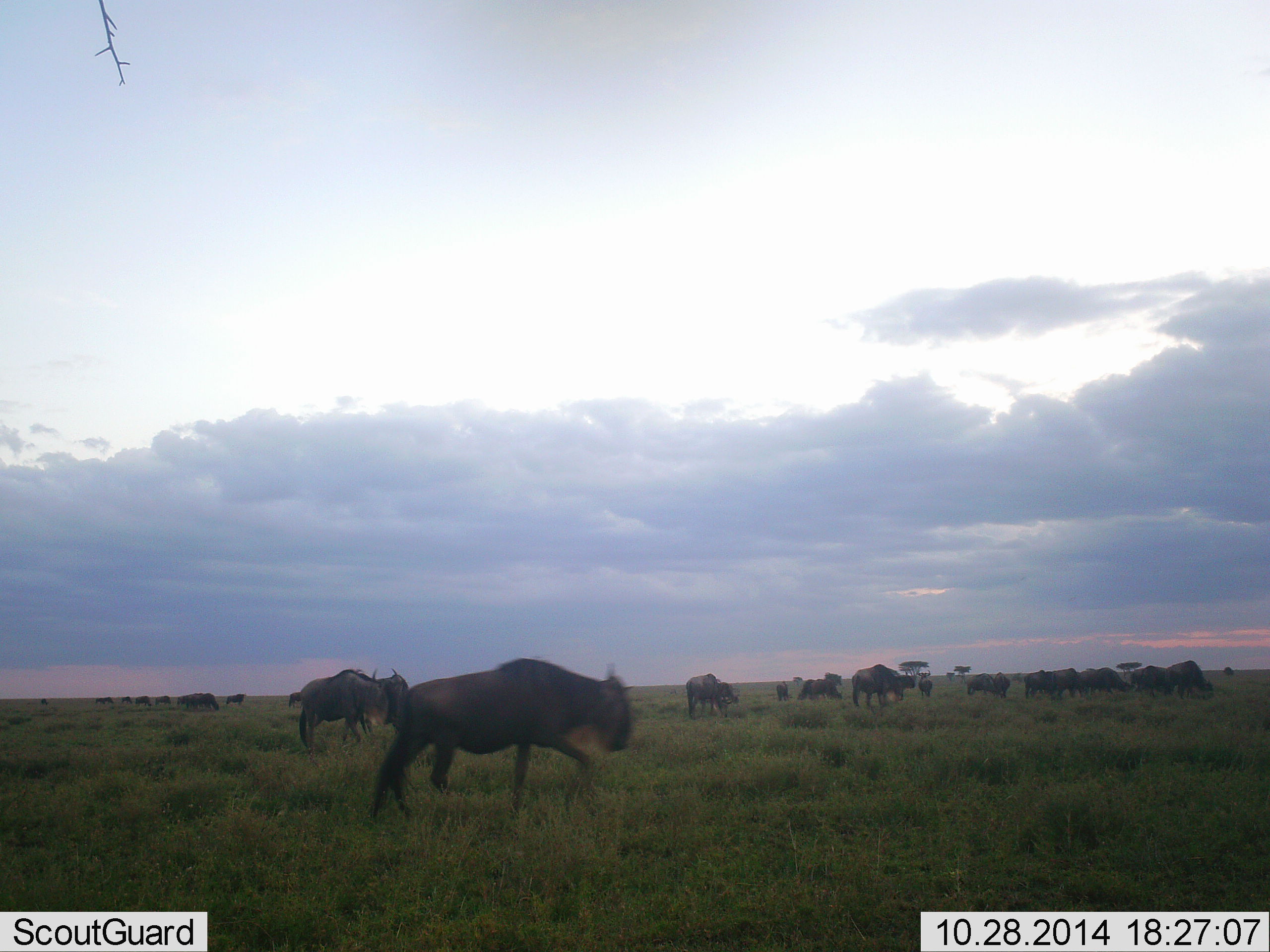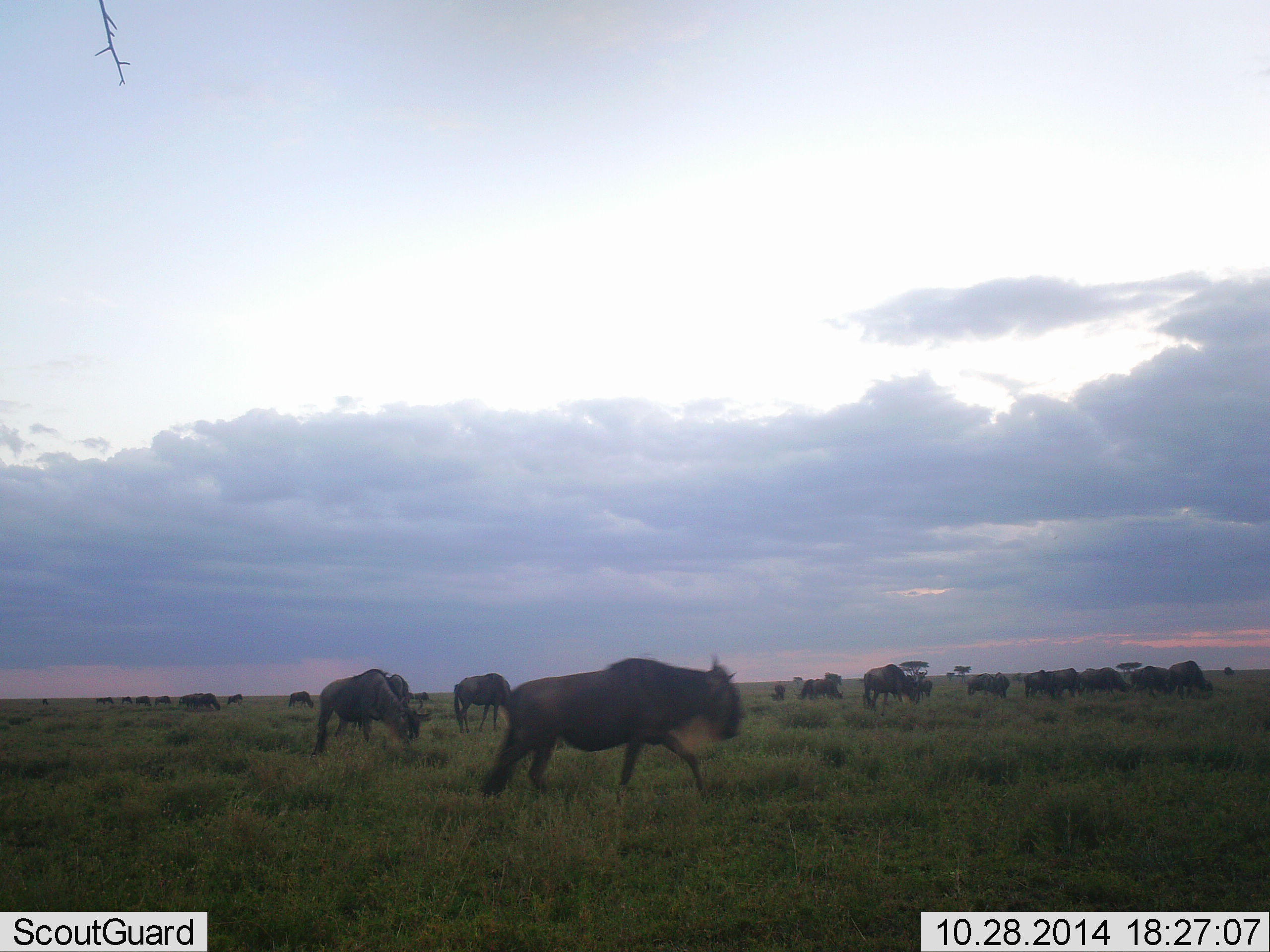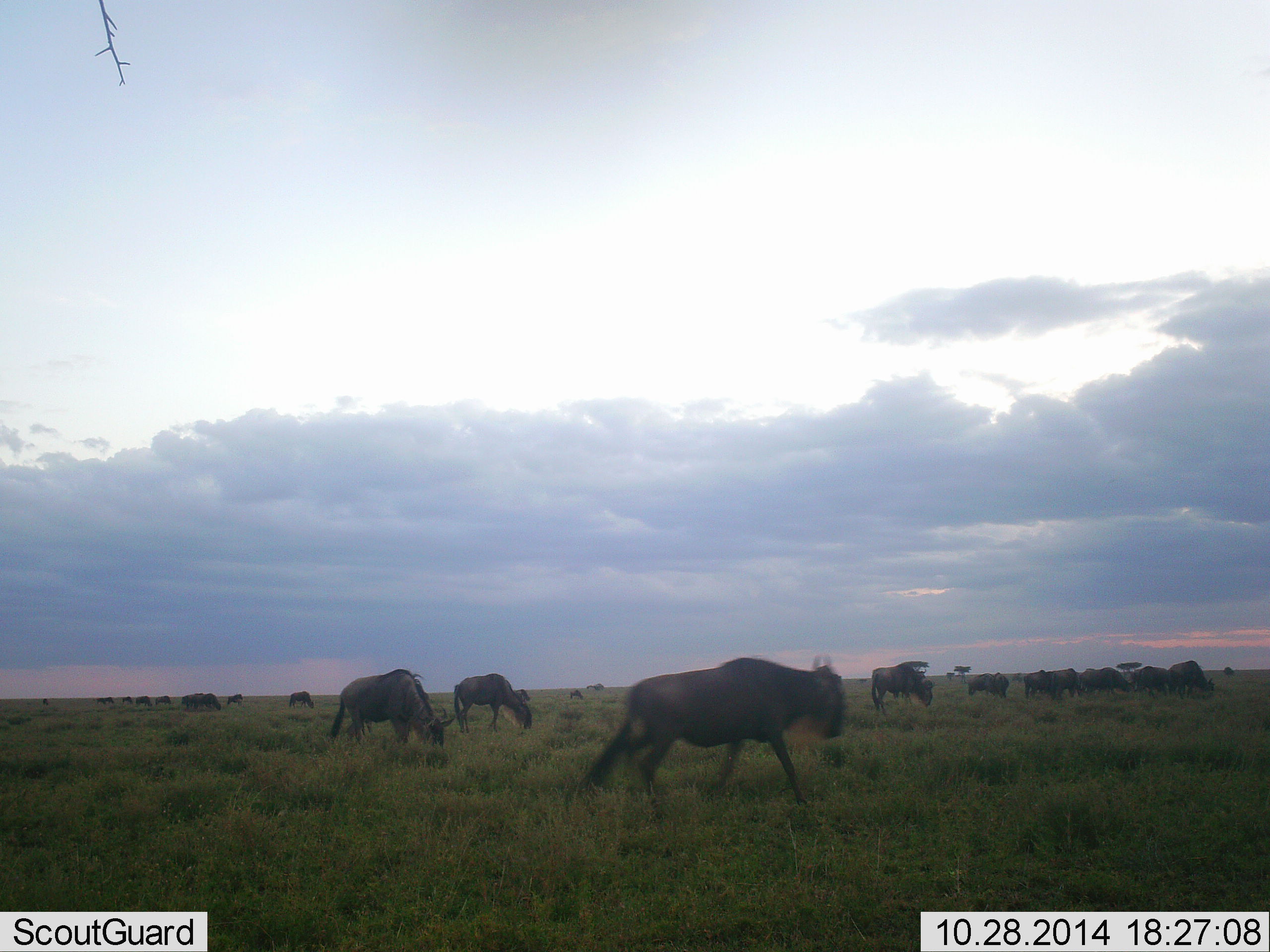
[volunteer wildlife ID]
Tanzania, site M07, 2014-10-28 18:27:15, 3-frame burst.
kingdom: Animalia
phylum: Chordata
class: Mammalia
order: Artiodactyla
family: Bovidae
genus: Connochaetes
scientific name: Connochaetes taurinus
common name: blue wildebeest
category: wildebeest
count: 11-50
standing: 50%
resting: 0%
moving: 80%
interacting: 0%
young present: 0%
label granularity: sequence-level